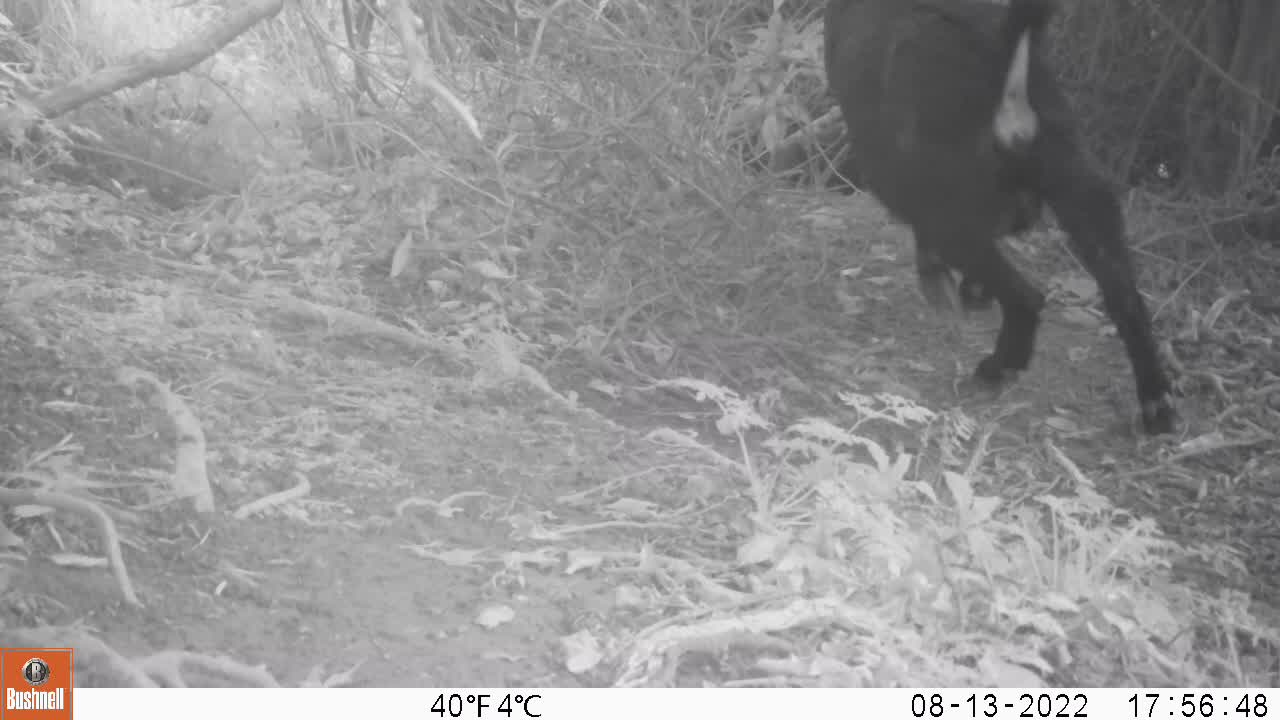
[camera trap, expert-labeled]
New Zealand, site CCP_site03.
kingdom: Animalia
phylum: Chordata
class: Mammalia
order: Artiodactyla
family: Bovidae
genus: Capra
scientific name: Capra hircus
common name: goat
Goat (Capra hircus).